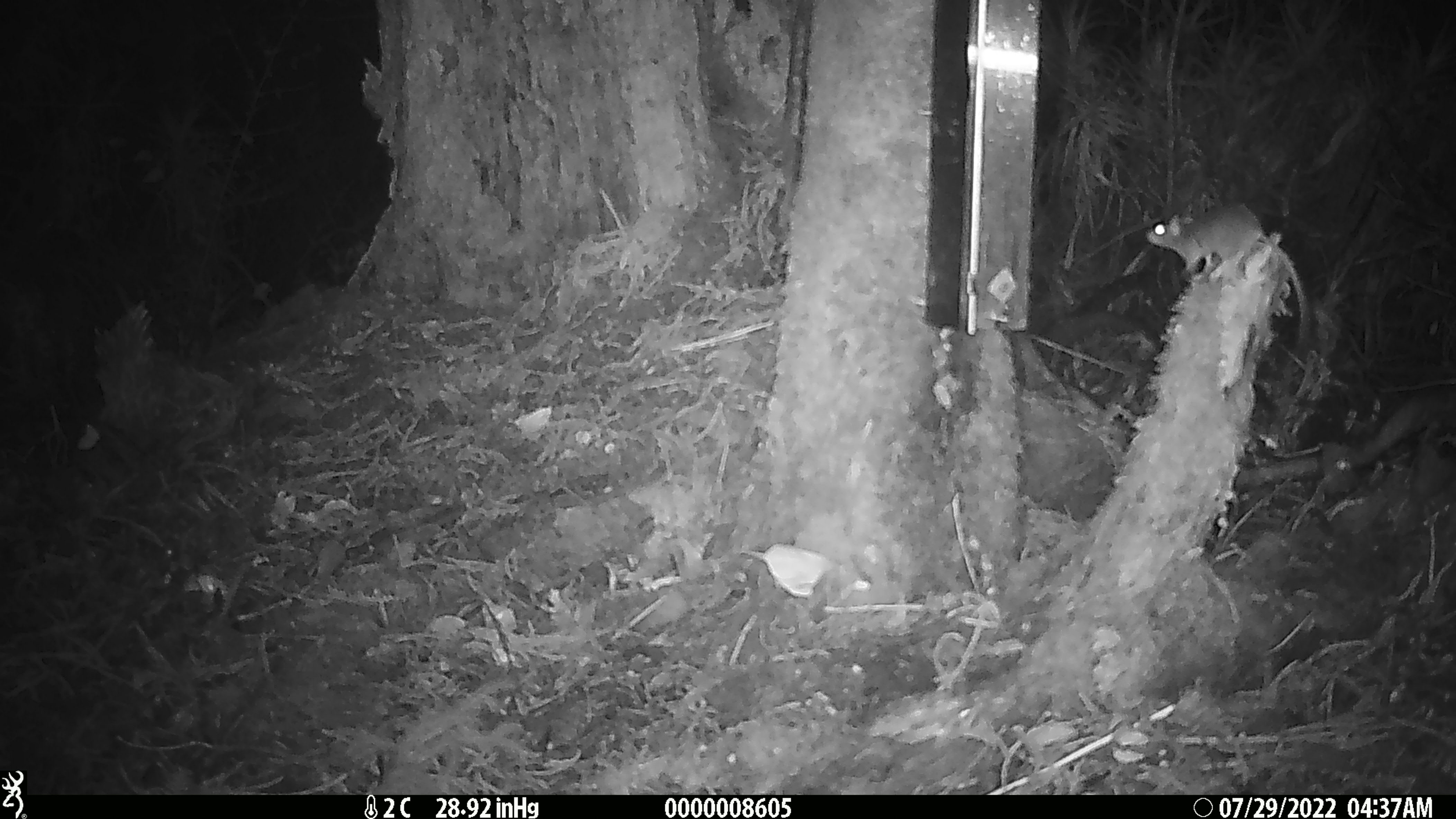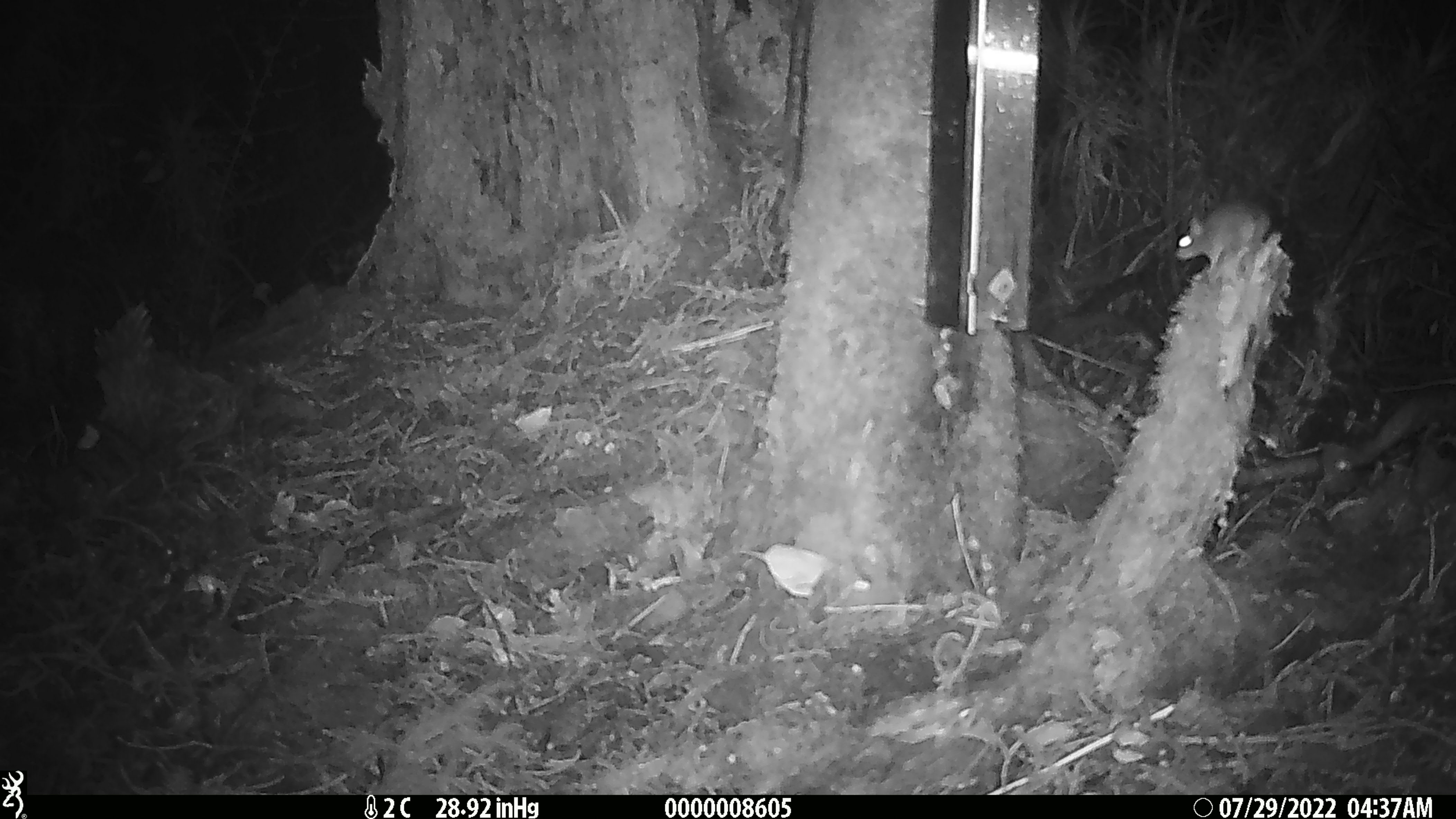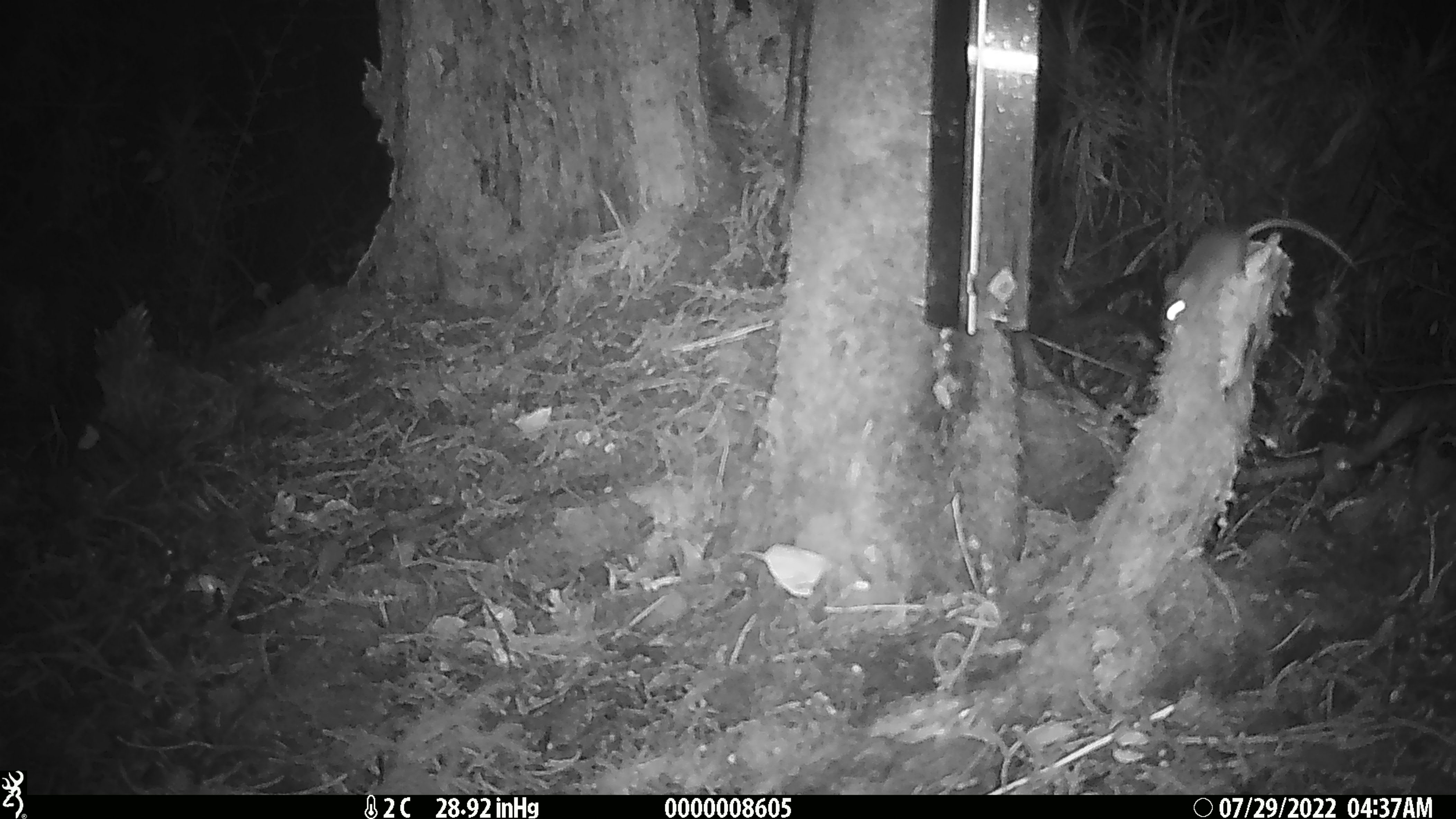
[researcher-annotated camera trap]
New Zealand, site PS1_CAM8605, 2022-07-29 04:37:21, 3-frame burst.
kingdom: Animalia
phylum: Chordata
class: Mammalia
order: Rodentia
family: Muridae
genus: Mus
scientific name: Mus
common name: mouse